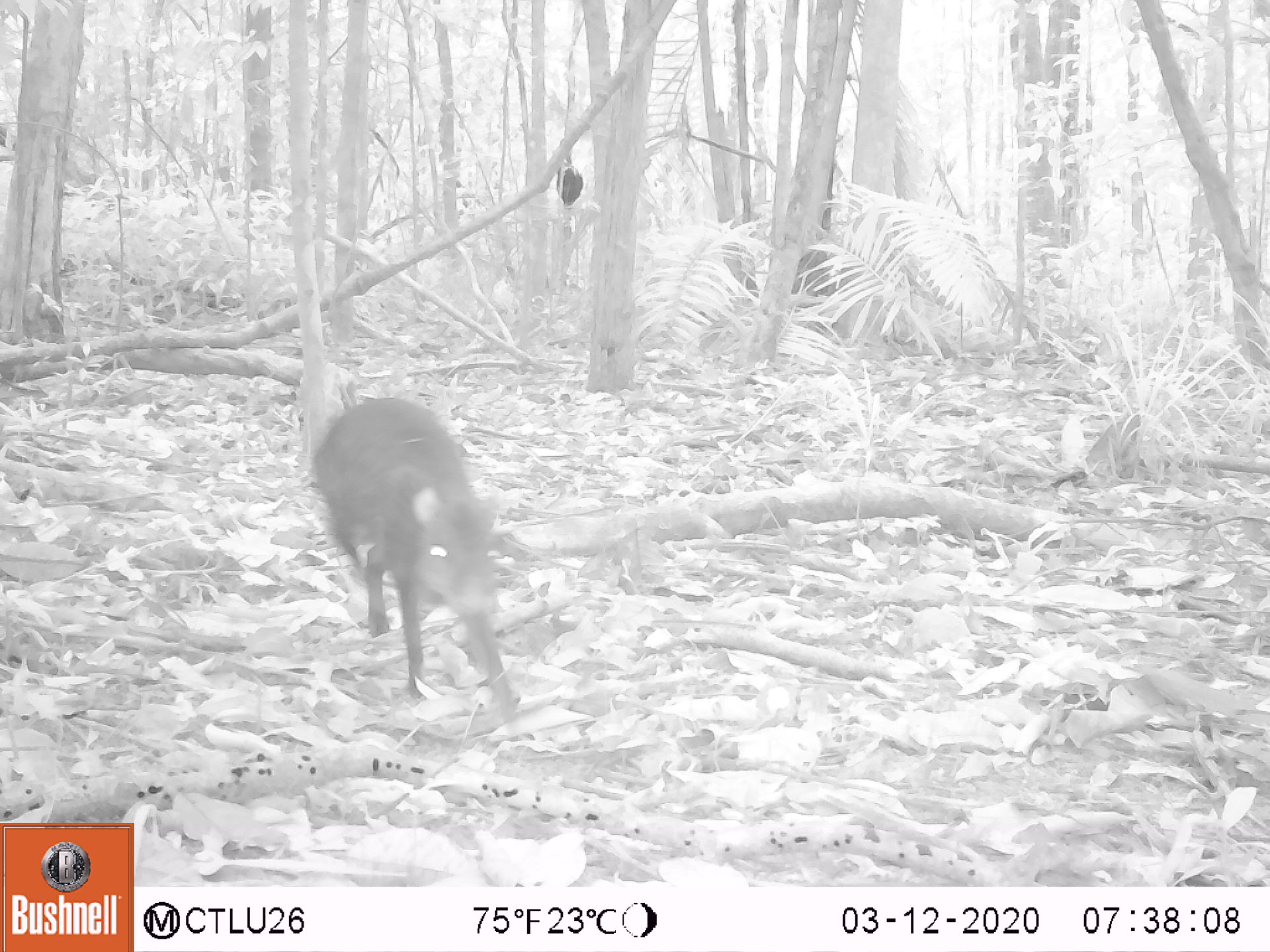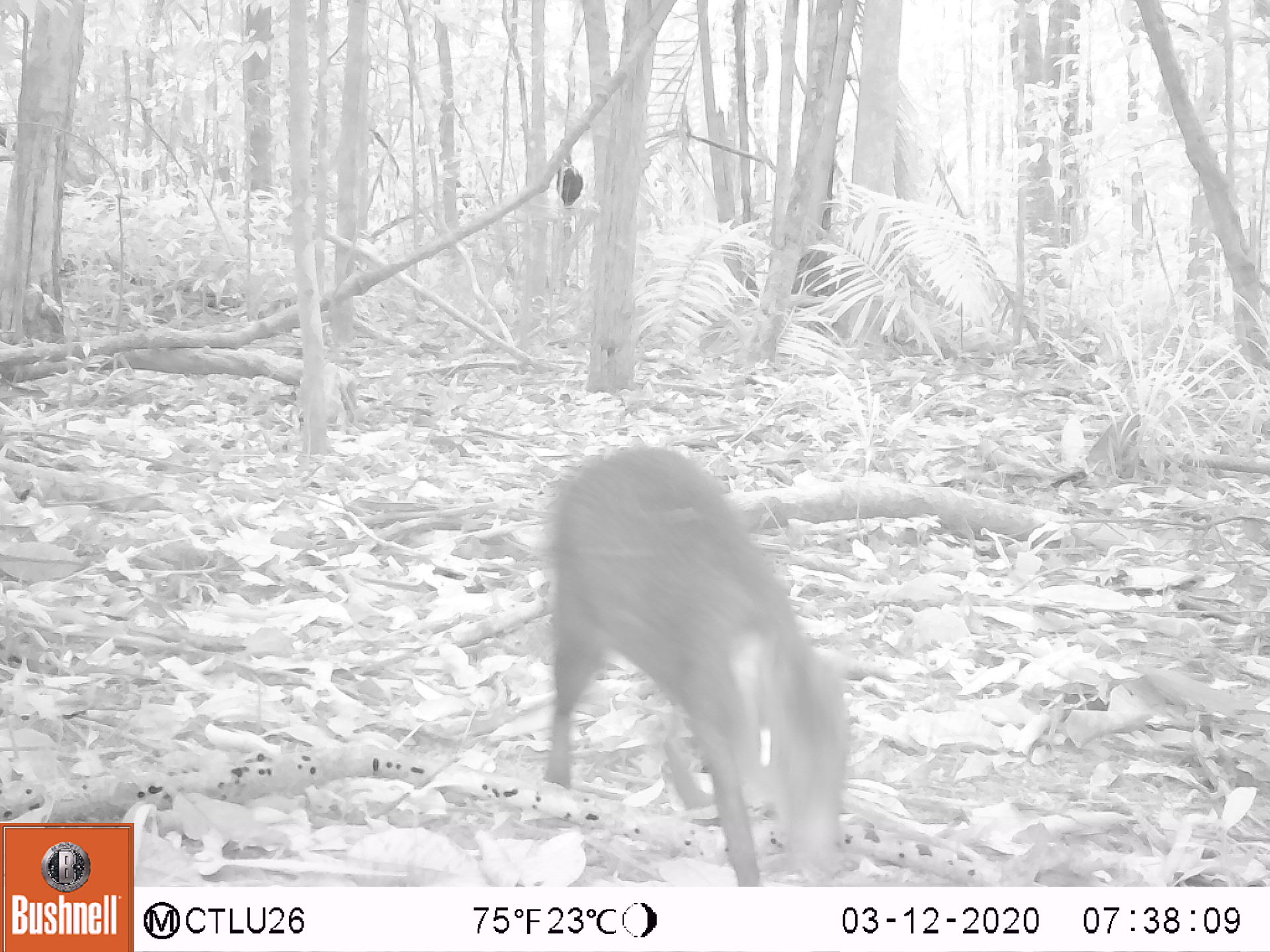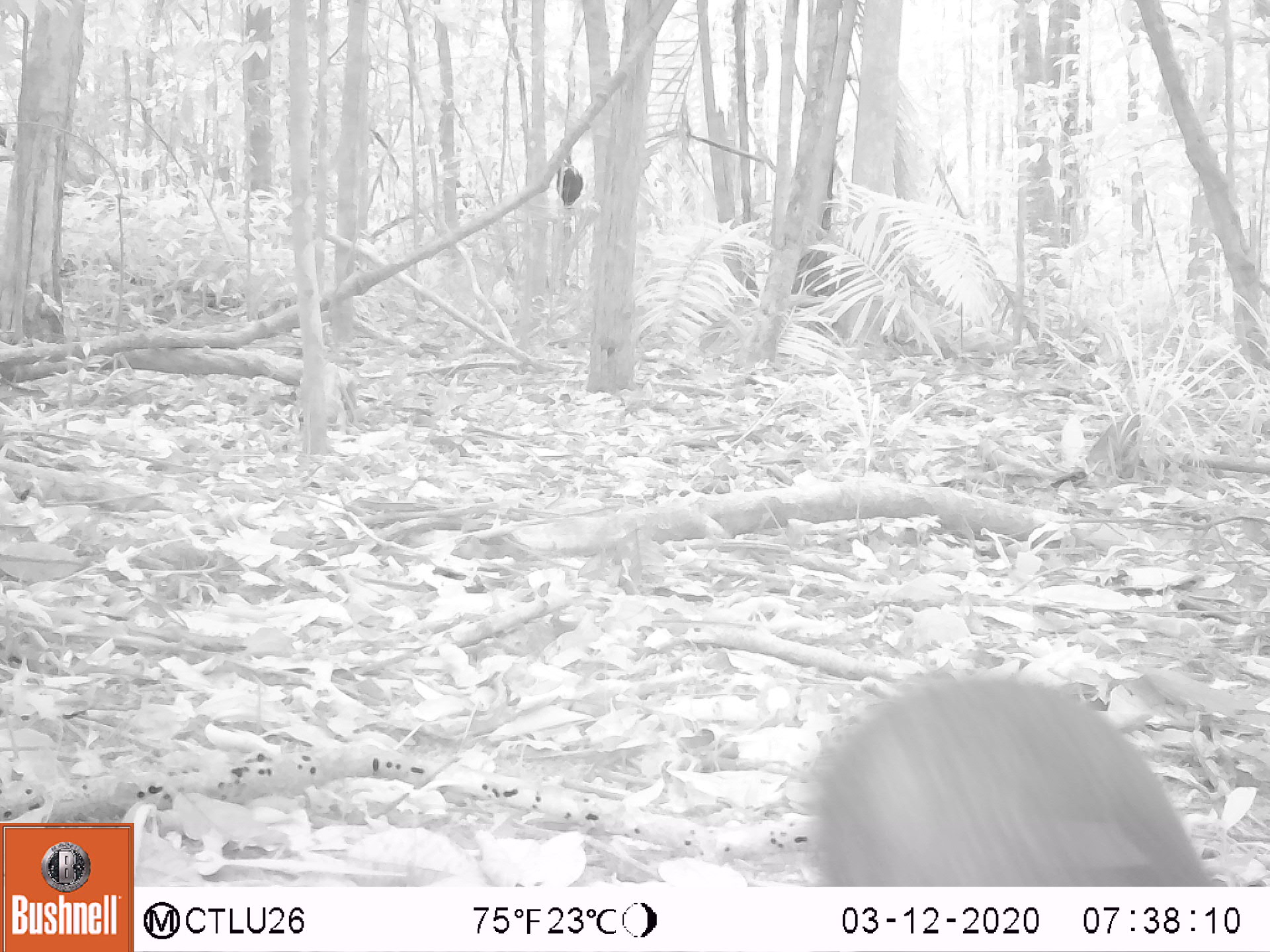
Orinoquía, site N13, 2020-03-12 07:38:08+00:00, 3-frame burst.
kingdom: Animalia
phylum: Chordata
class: Mammalia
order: Rodentia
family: Dasyproctidae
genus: Dasyprocta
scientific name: Dasyprocta fuliginosa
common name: black agouti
Black agouti (Dasyprocta fuliginosa).